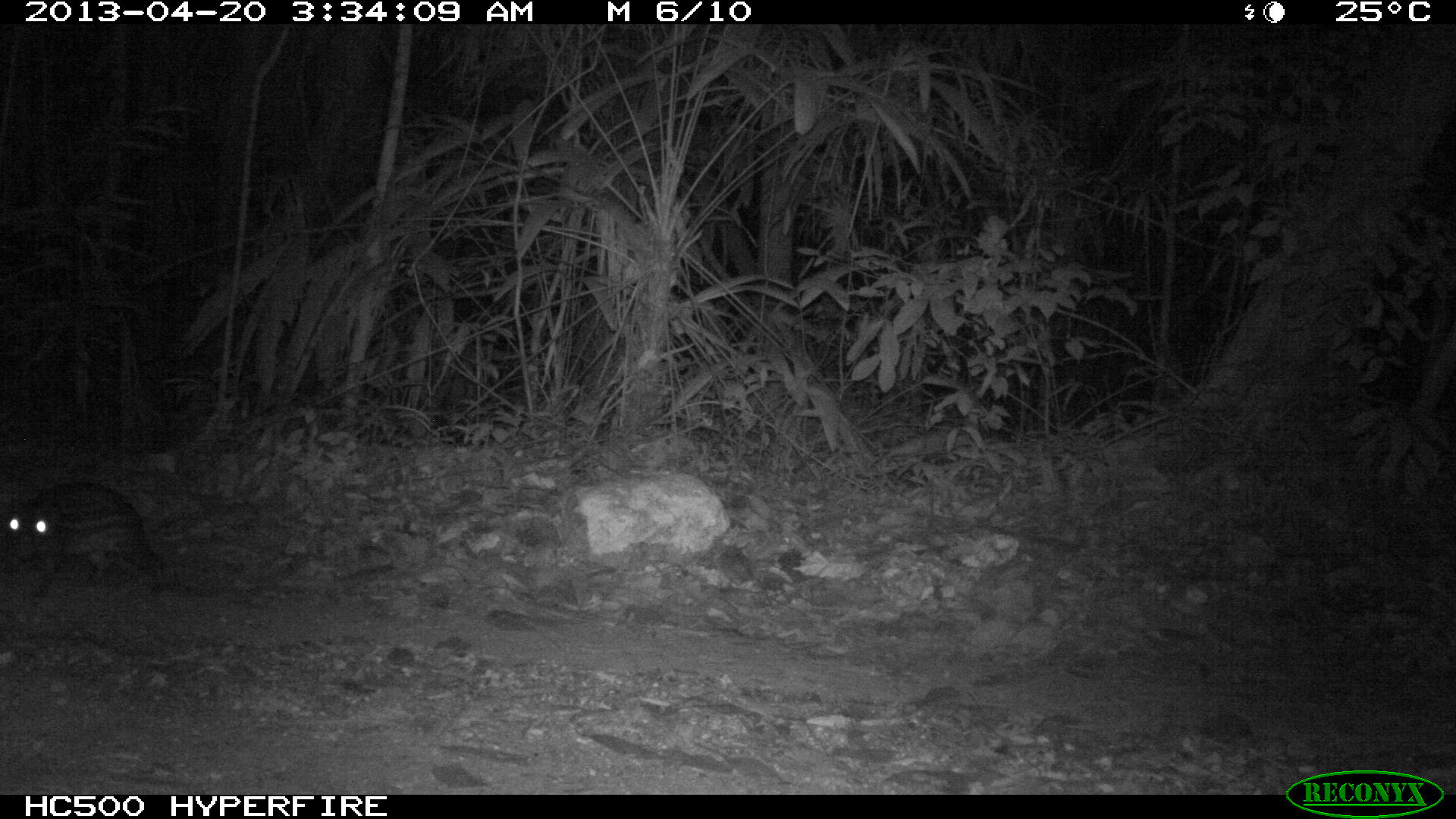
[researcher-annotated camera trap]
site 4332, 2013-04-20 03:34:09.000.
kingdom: Animalia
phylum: Chordata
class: Mammalia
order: Rodentia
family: Cuniculidae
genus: Cuniculus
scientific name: Cuniculus paca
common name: lowland paca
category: agouti paca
Agouti paca (lowland paca) (Cuniculus paca), count 1.